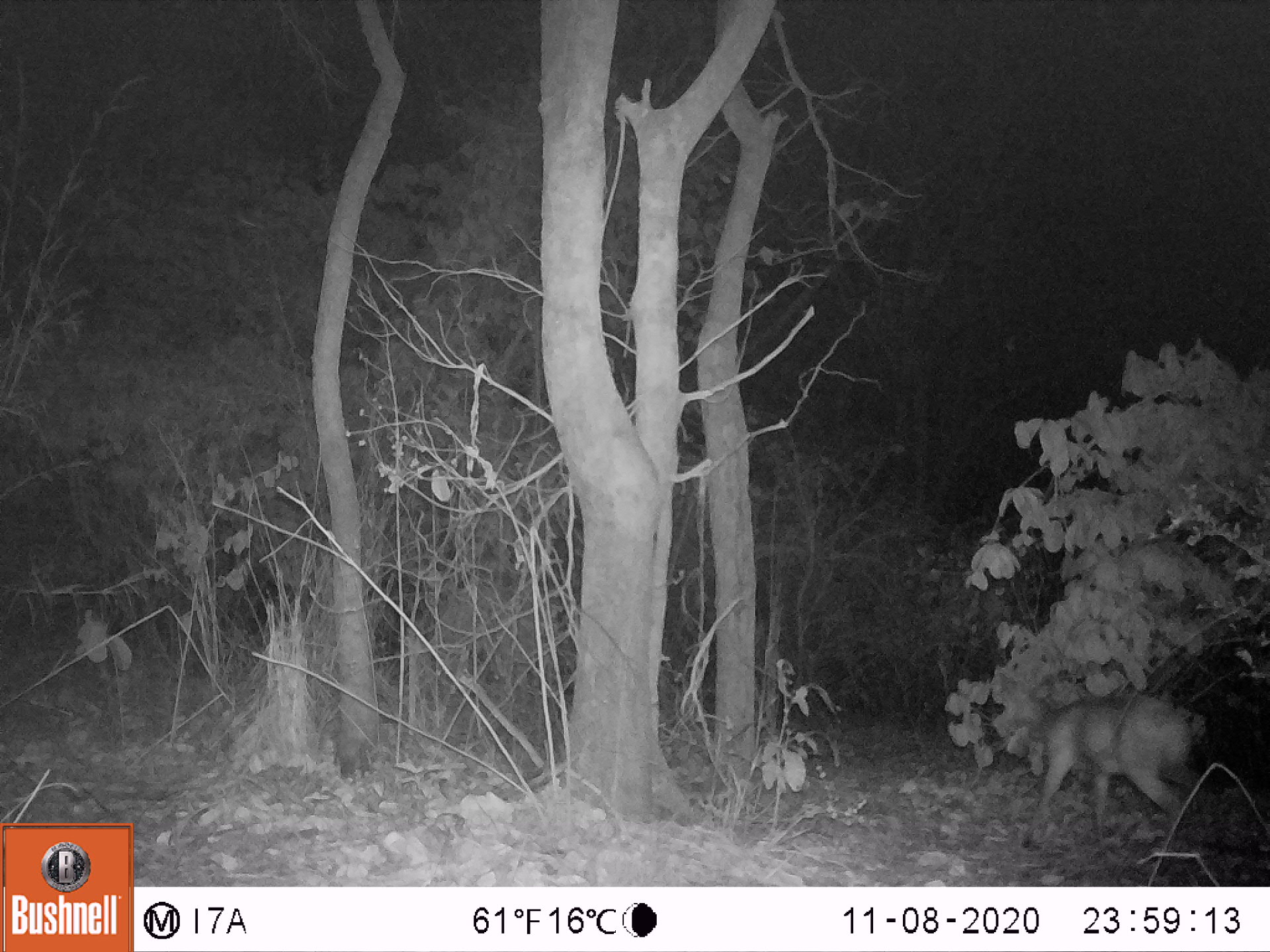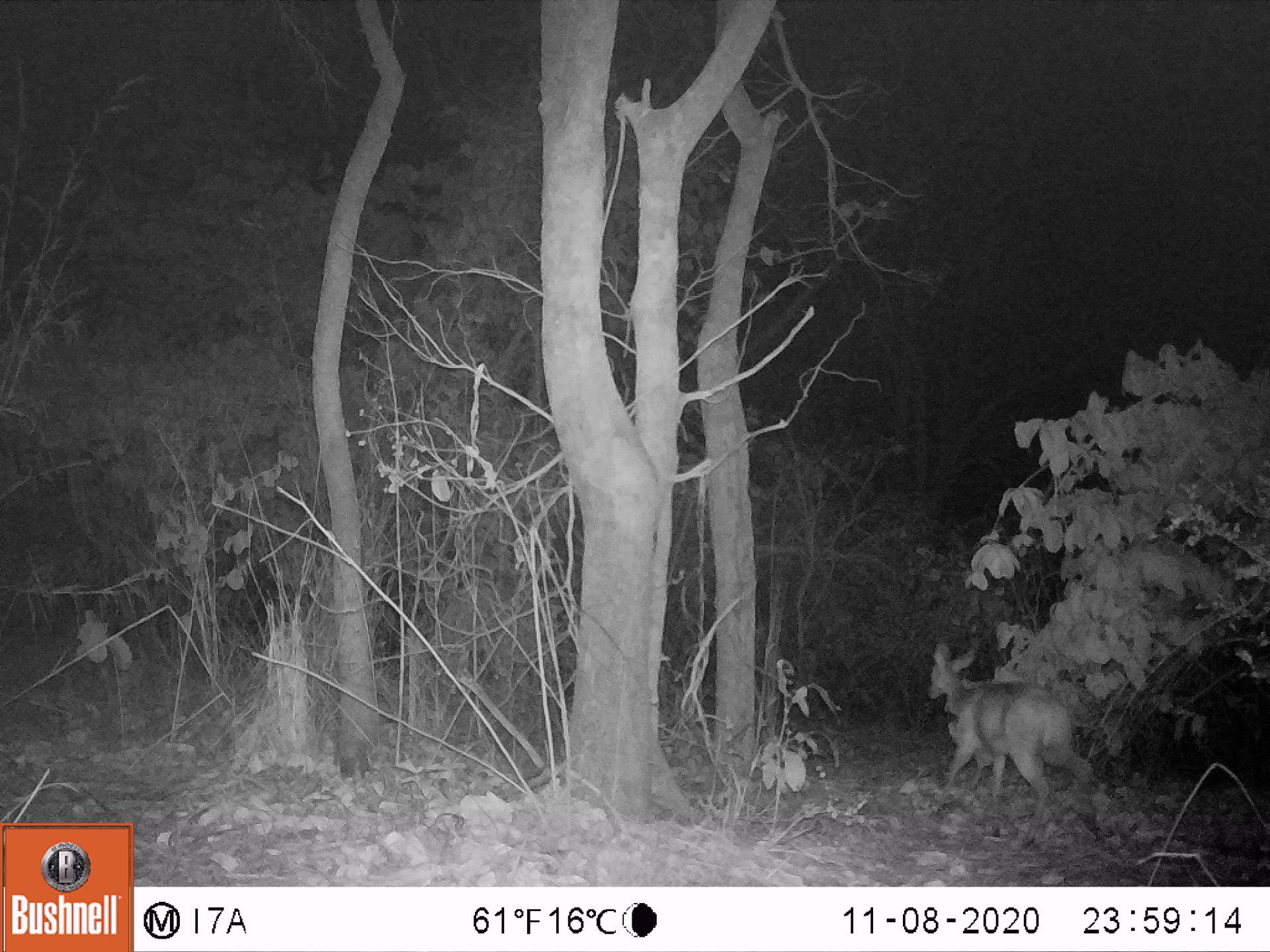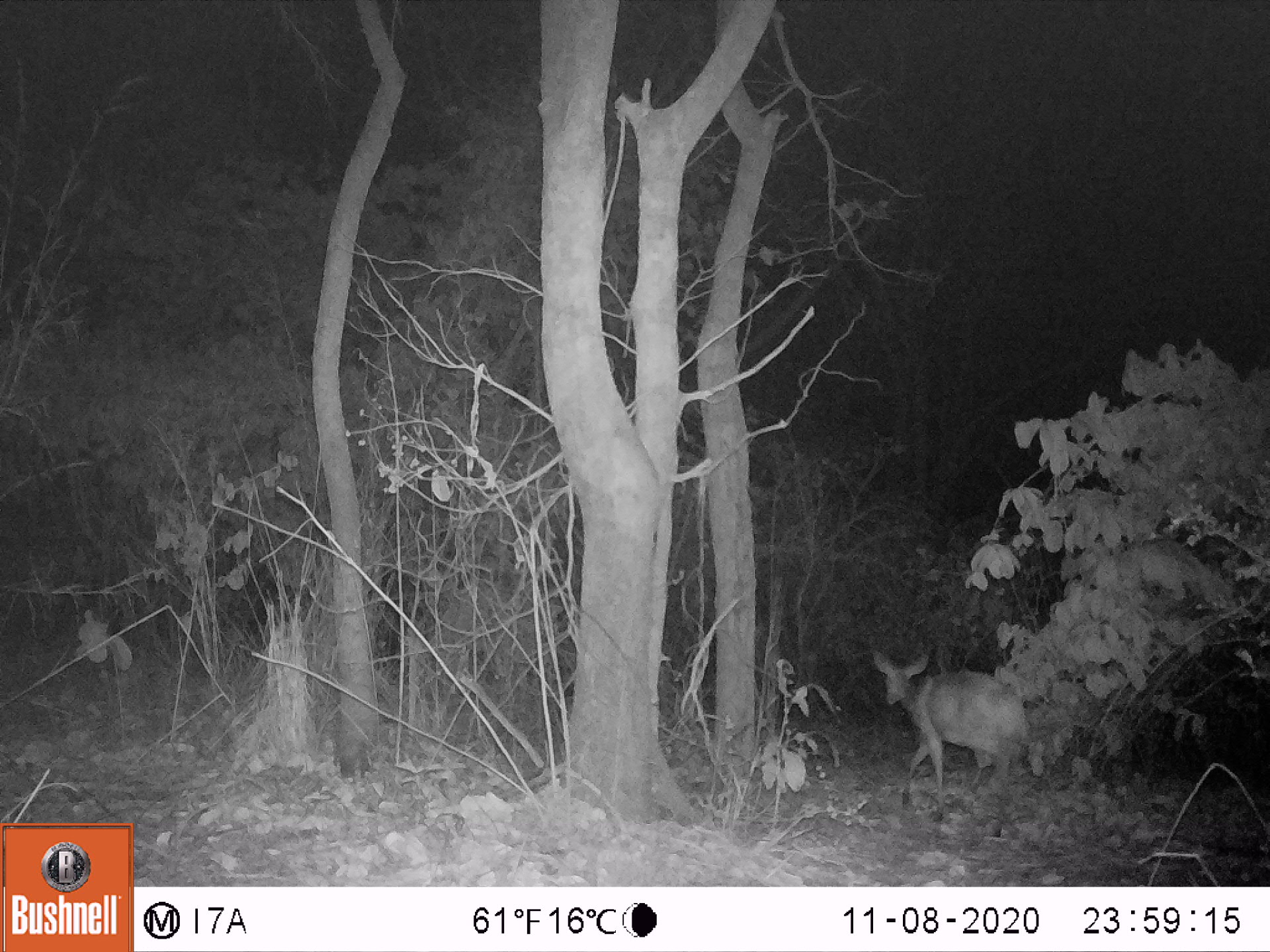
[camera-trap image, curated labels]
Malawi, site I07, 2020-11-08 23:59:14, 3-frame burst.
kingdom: Animalia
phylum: Chordata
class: Mammalia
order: Artiodactyla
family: Bovidae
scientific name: Antilopinae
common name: small antelope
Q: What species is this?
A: Small antelope (Antilopinae).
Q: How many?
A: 1.